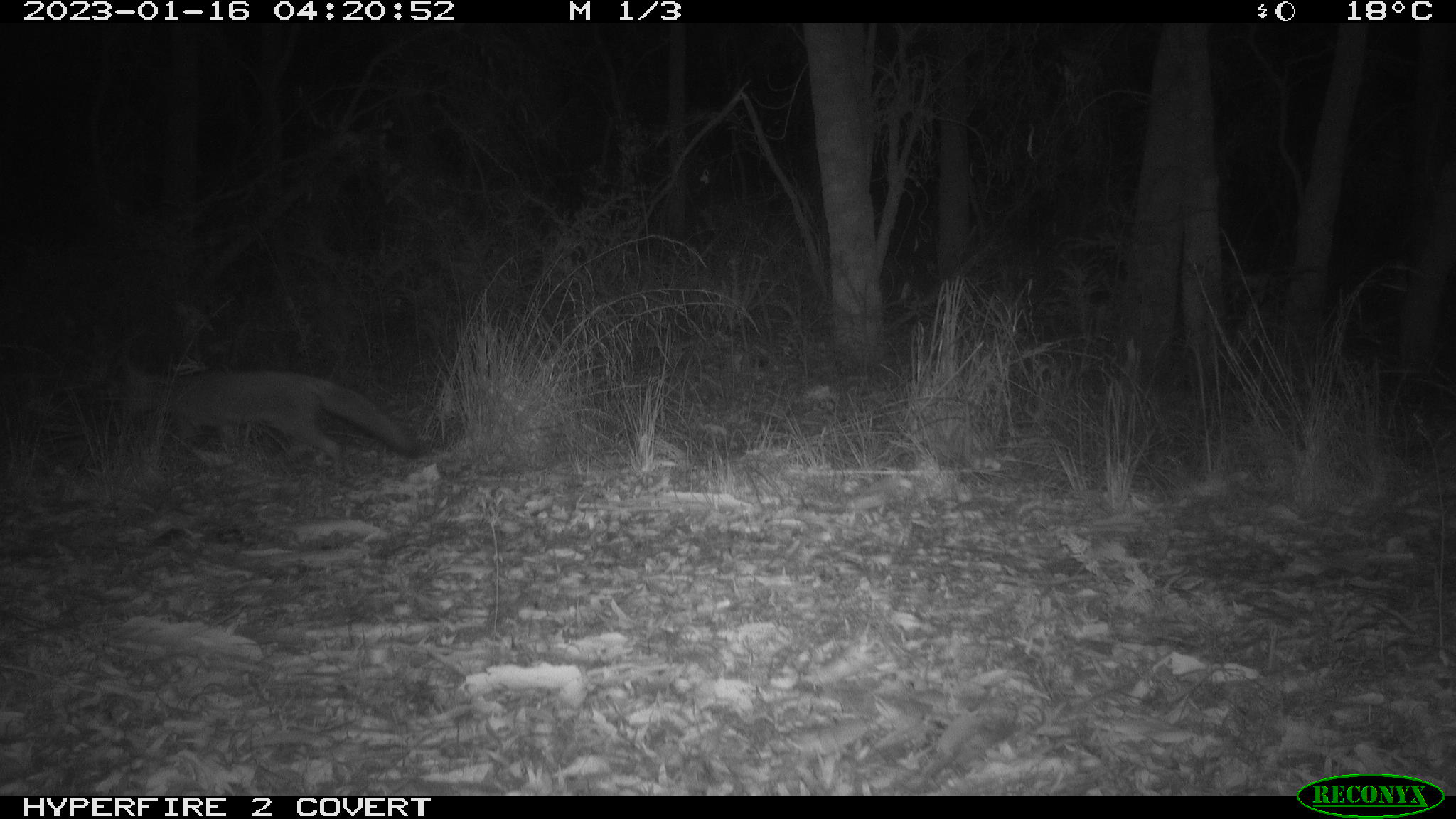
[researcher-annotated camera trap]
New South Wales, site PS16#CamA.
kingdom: Animalia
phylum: Chordata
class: Mammalia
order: Carnivora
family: Canidae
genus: Vulpes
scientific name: Vulpes vulpes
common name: red fox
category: fox